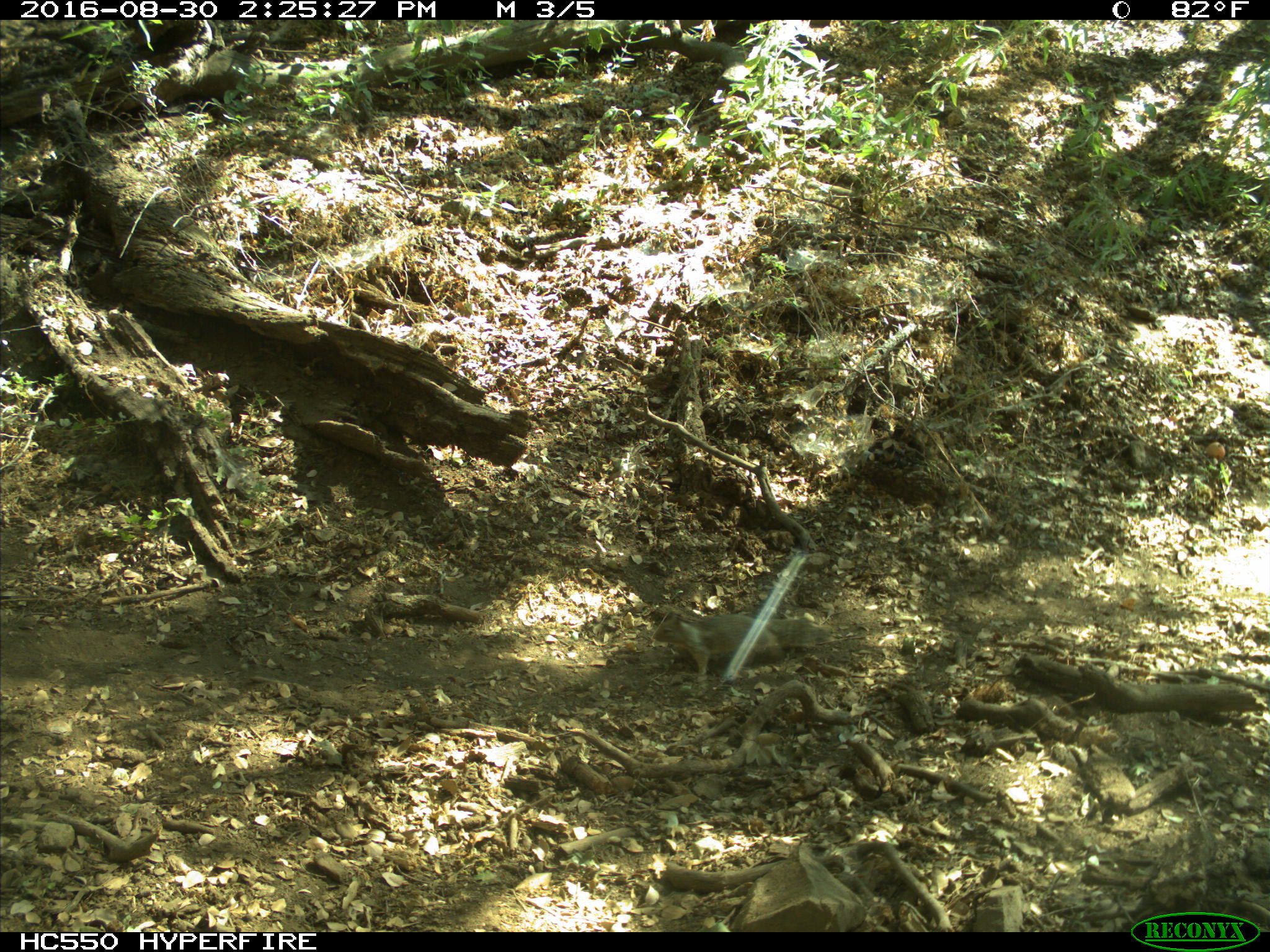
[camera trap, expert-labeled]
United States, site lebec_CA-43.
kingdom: Animalia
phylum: Chordata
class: Mammalia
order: Rodentia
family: Sciuridae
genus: Otospermophilus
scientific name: Otospermophilus beecheyi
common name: california ground squirrel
Otospermophilus beecheyi (california ground squirrel).